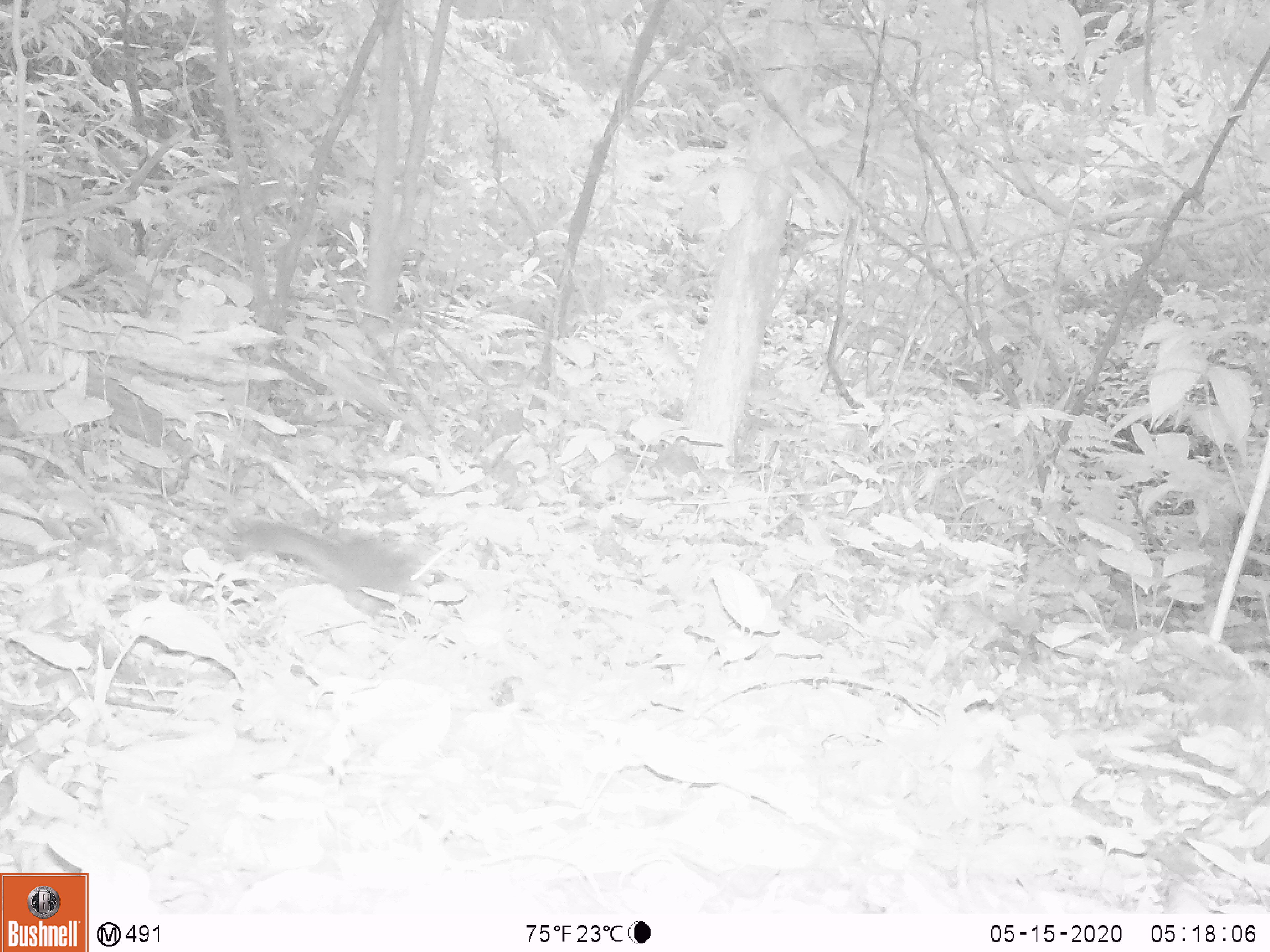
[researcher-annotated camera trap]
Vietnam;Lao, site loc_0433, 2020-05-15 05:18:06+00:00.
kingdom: Animalia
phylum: Chordata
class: Mammalia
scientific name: Mammalia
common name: mammal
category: unidentified small mammal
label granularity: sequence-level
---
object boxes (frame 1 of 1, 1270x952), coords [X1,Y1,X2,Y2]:
unidentified small mammal: [241,520,414,619]